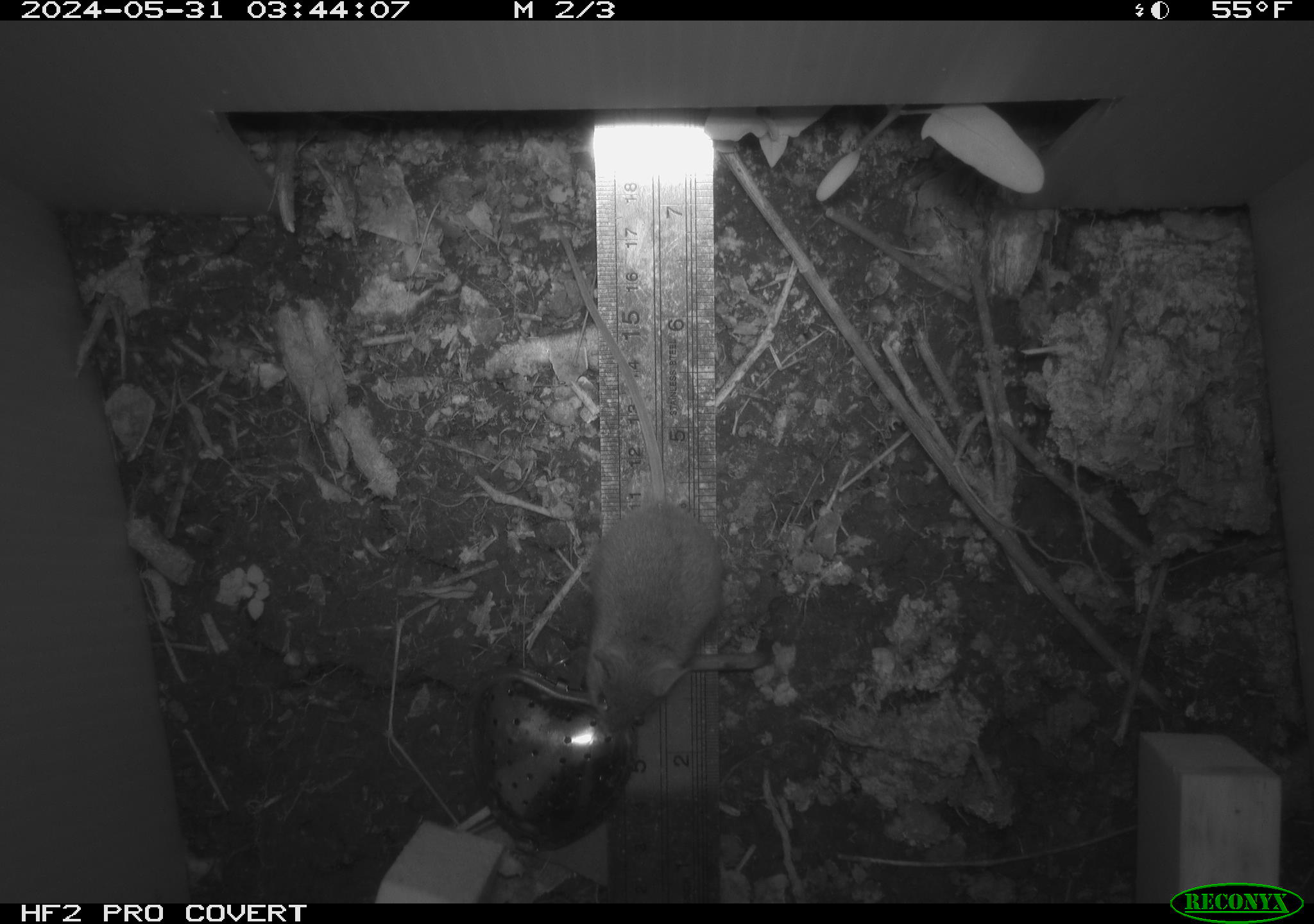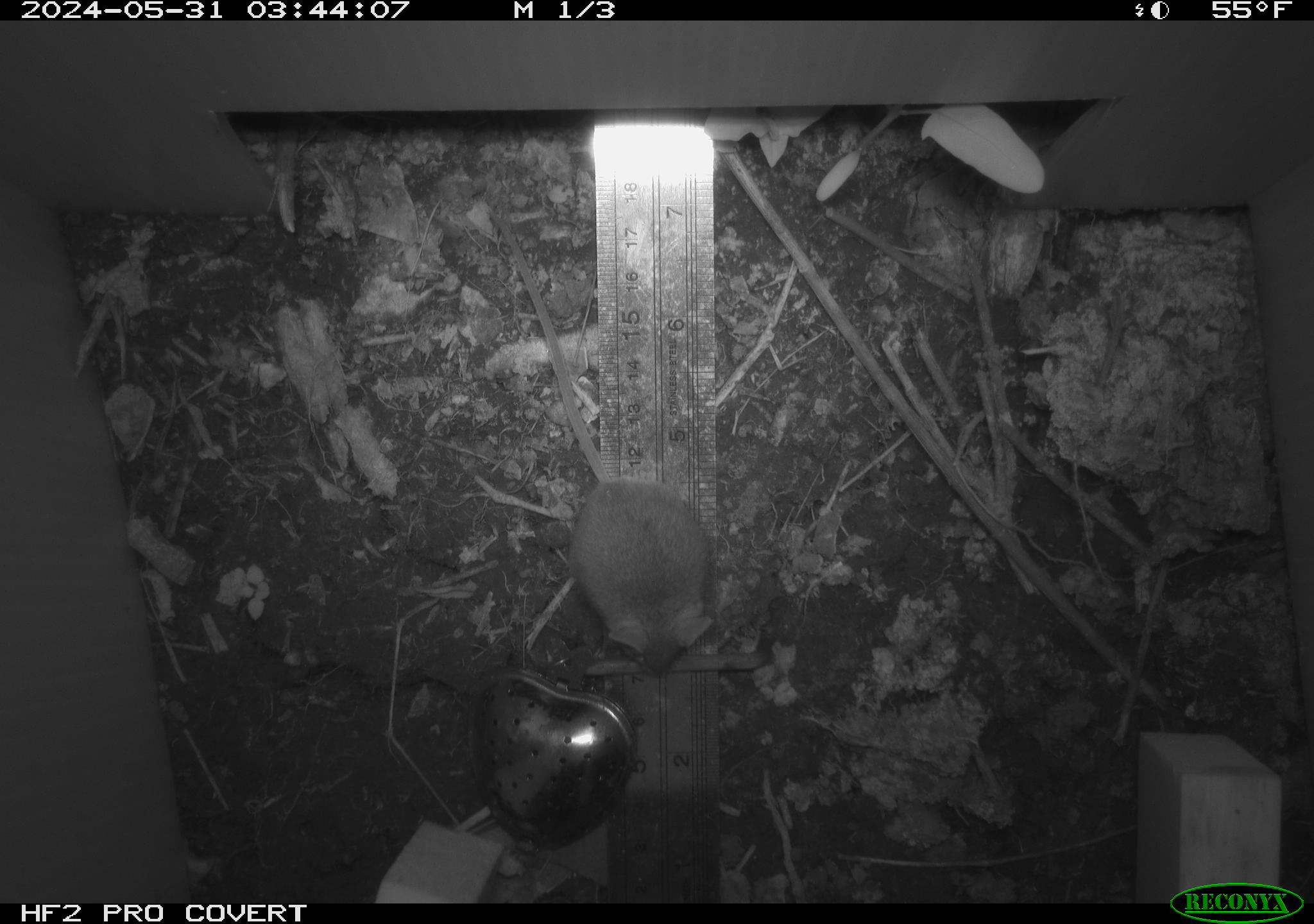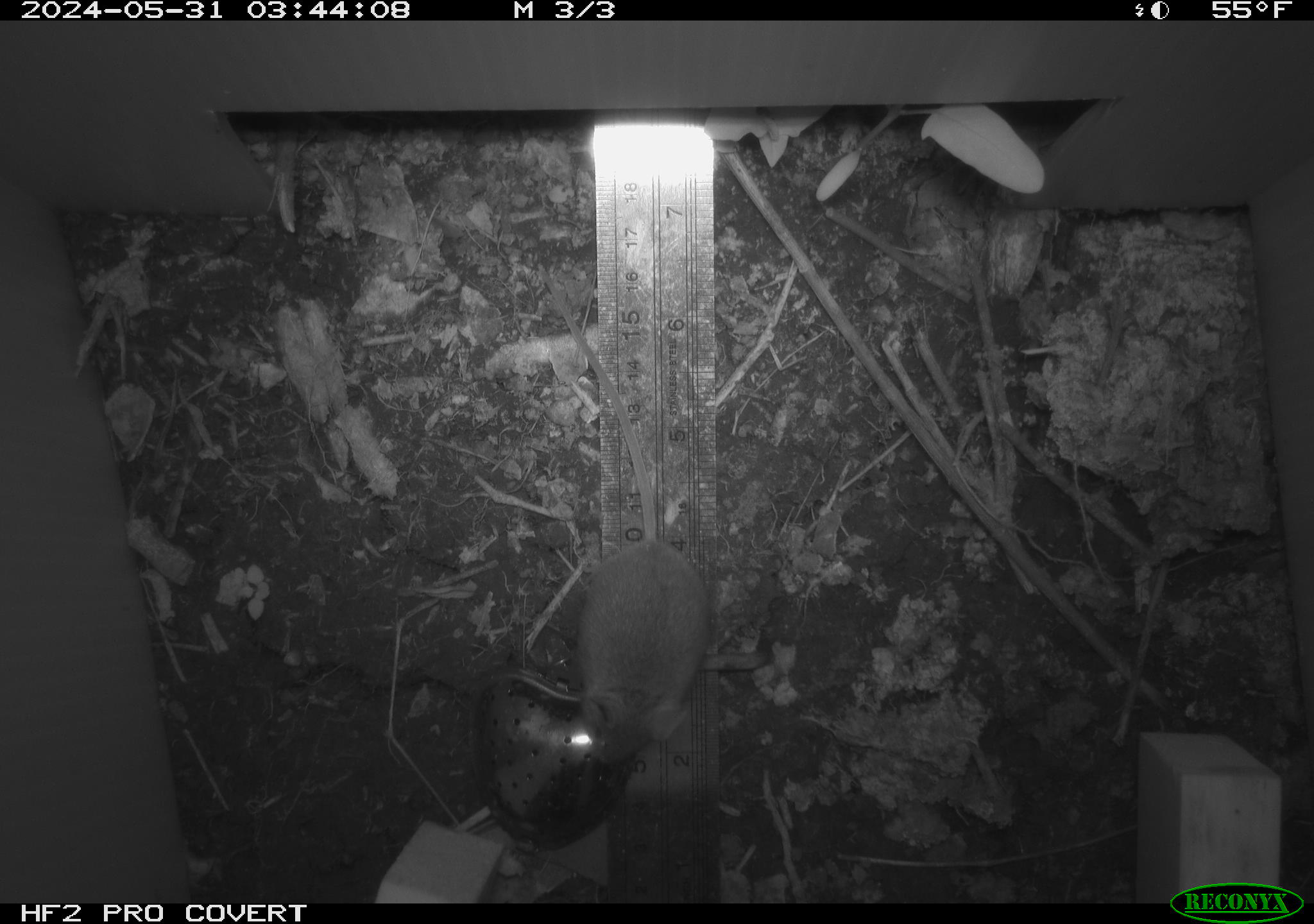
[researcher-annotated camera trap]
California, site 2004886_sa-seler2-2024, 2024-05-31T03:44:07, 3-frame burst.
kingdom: Animalia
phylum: Chordata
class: Mammalia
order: Rodentia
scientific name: Rodentia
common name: mouse species